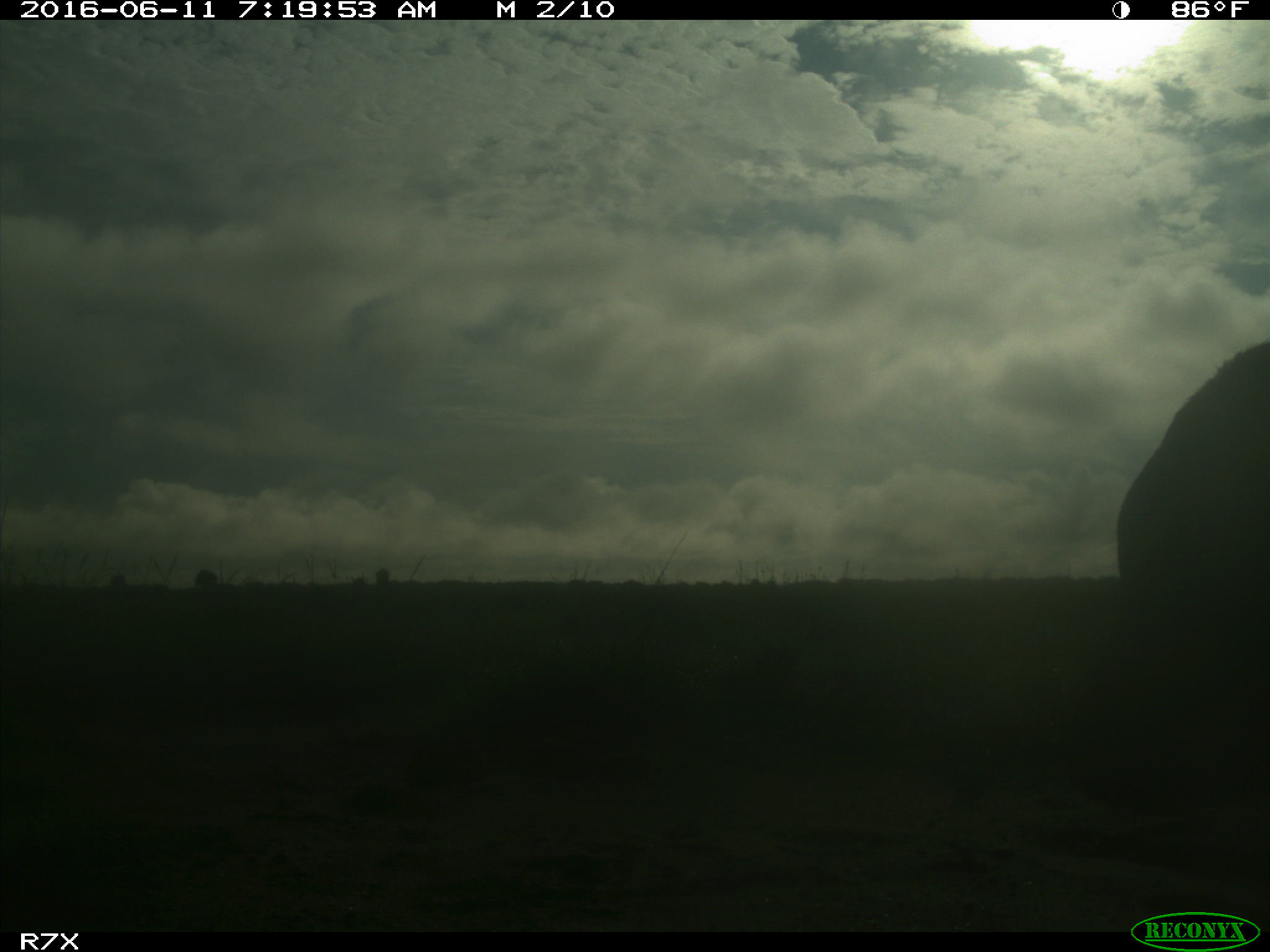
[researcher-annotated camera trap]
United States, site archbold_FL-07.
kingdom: Animalia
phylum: Chordata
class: Mammalia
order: Artiodactyla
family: Bovidae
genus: Bos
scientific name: Bos taurus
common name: domestic cow